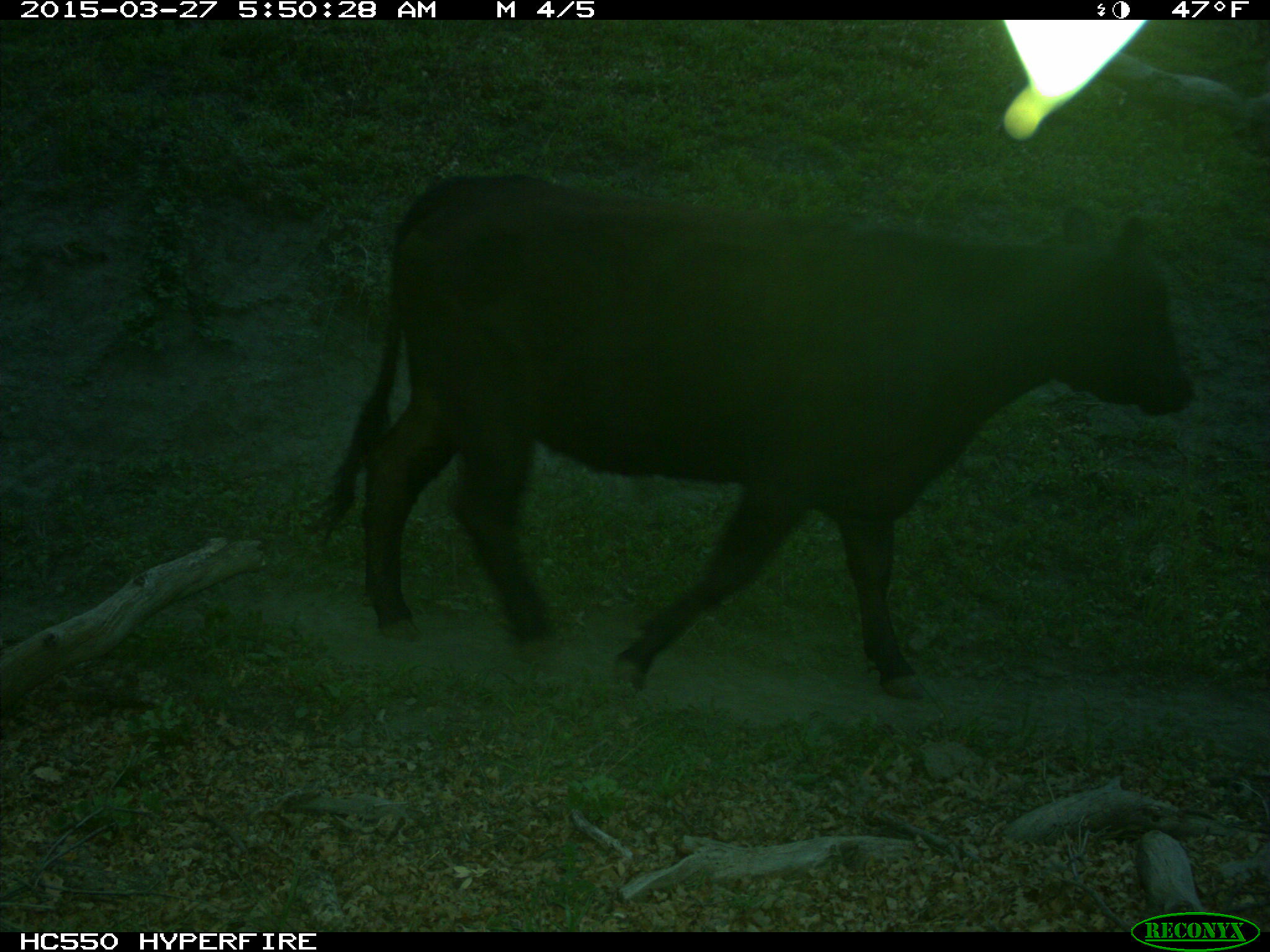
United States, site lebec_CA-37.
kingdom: Animalia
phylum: Chordata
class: Mammalia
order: Artiodactyla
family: Bovidae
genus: Bos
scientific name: Bos taurus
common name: domestic cow